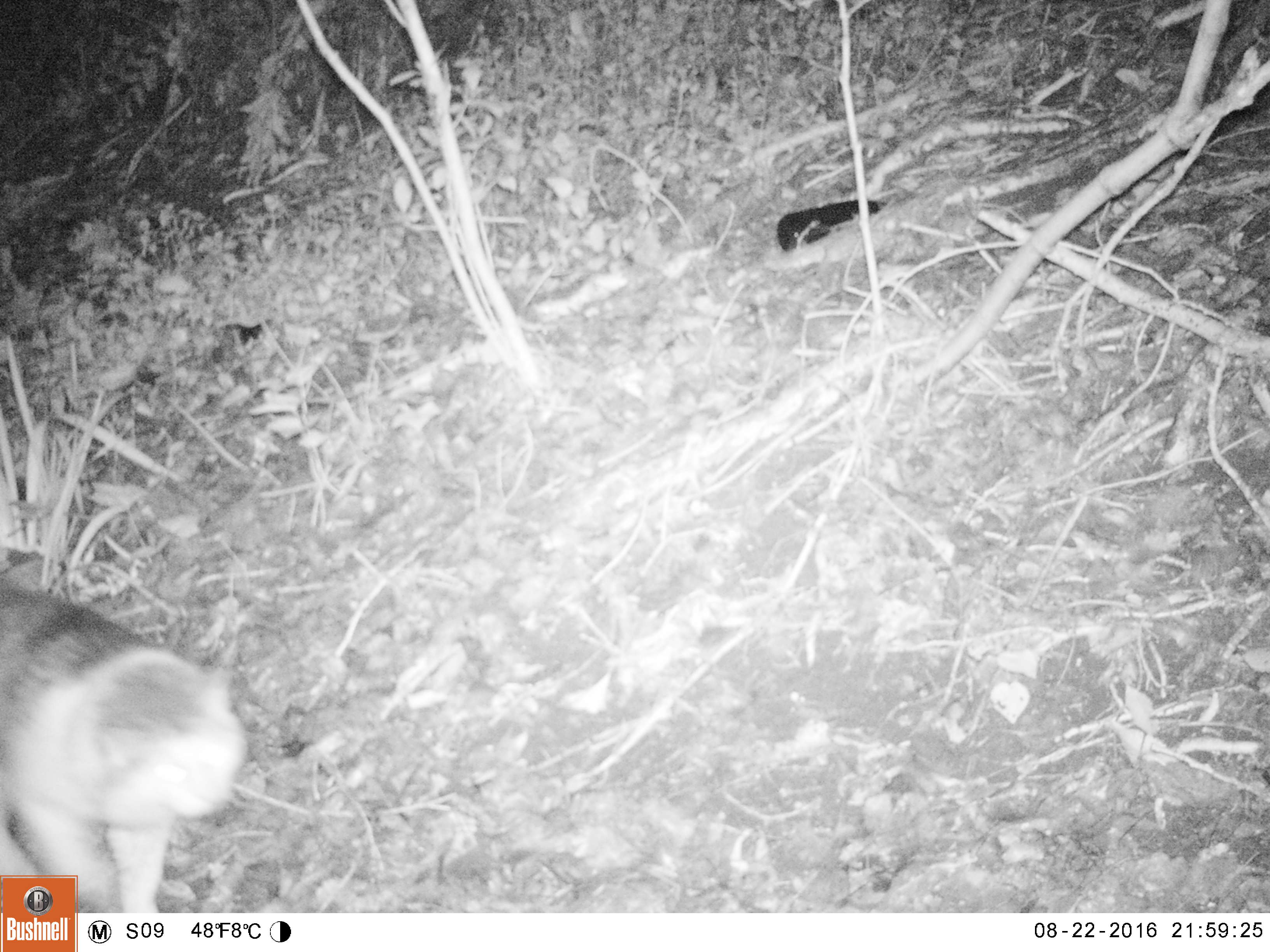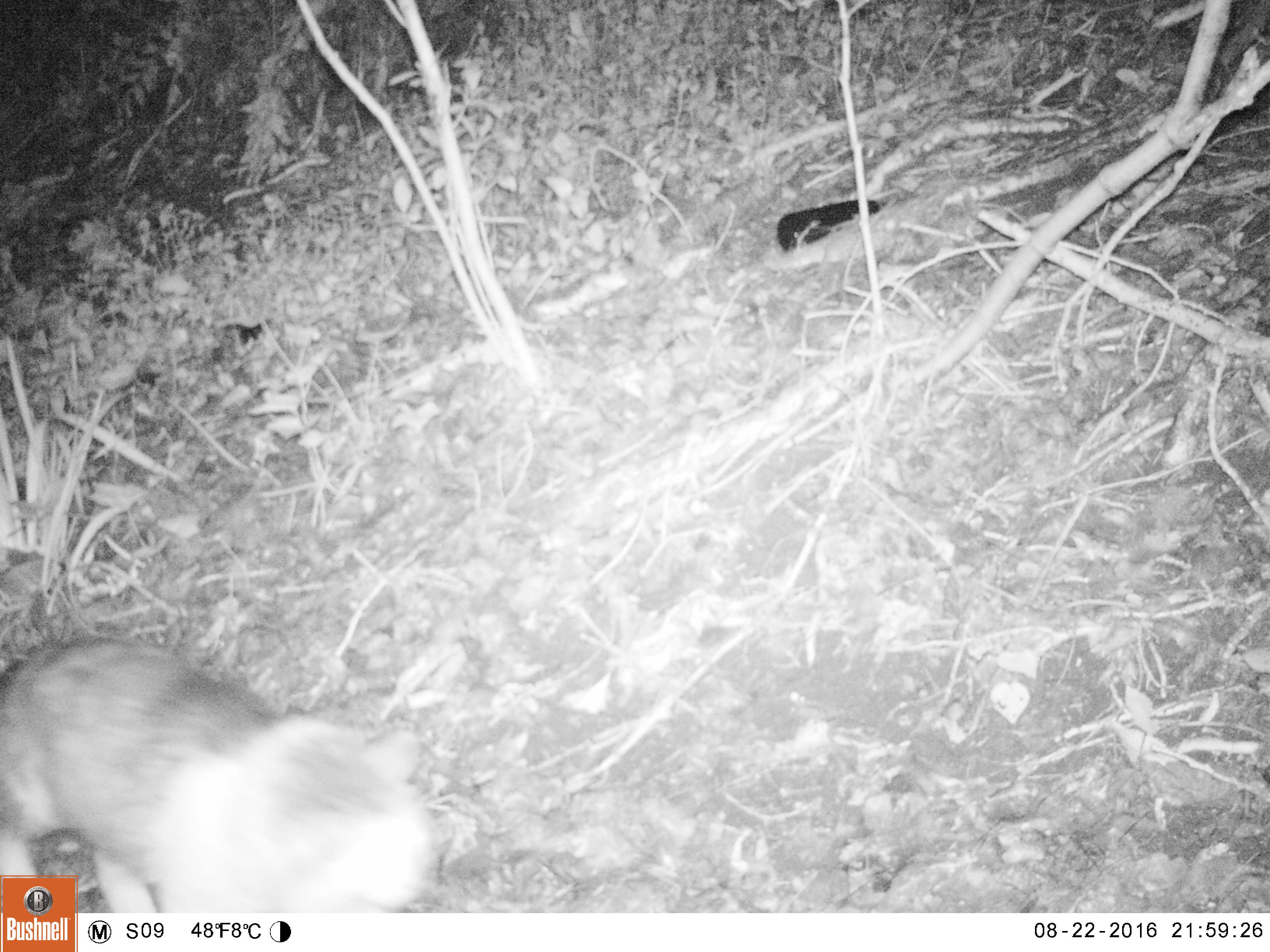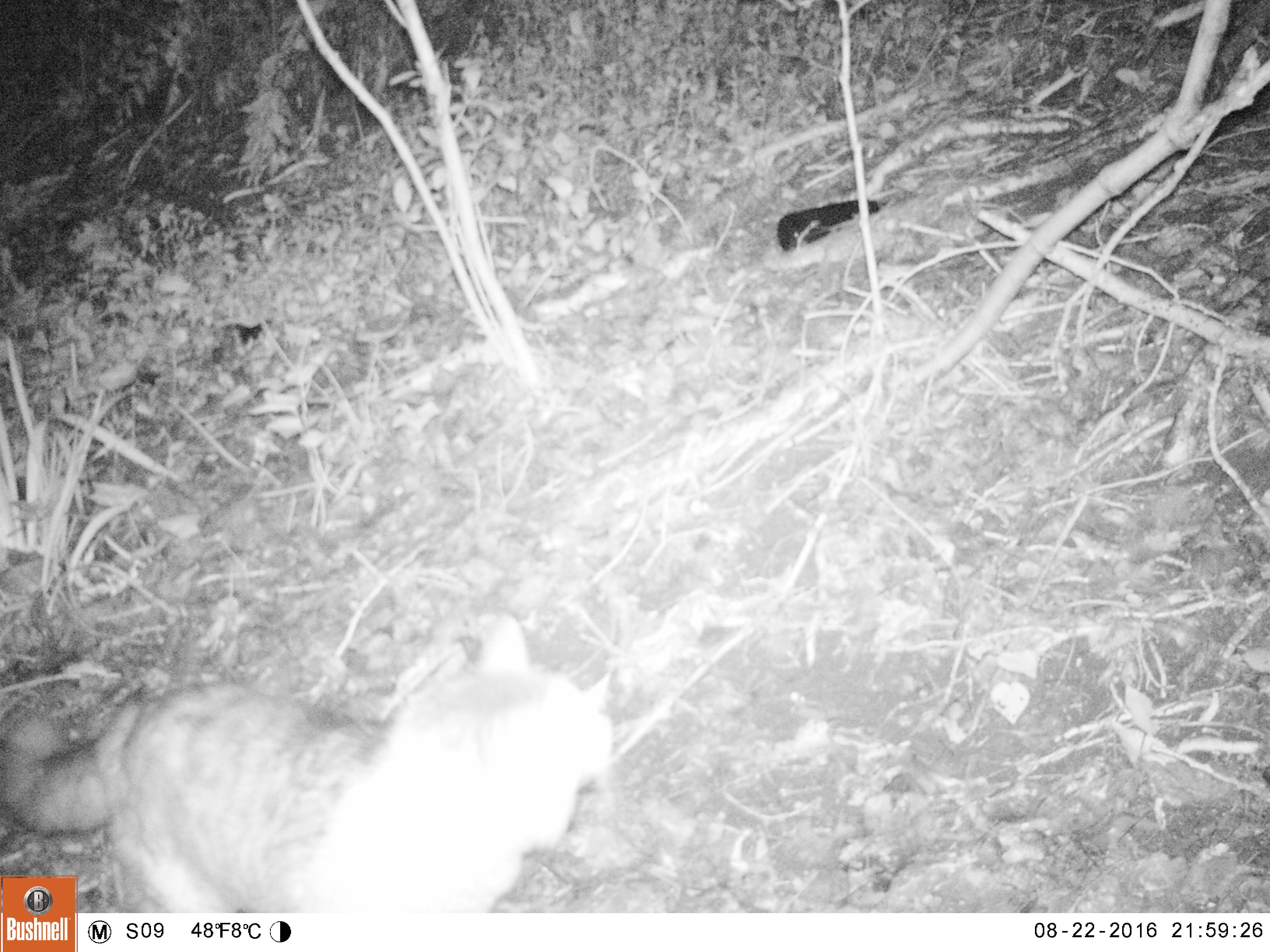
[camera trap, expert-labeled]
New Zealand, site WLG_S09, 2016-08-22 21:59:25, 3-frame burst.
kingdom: Animalia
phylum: Chordata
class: Mammalia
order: Carnivora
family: Felidae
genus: Felis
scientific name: Felis catus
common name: domestic cat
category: cat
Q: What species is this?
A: Cat (domestic cat) (Felis catus).